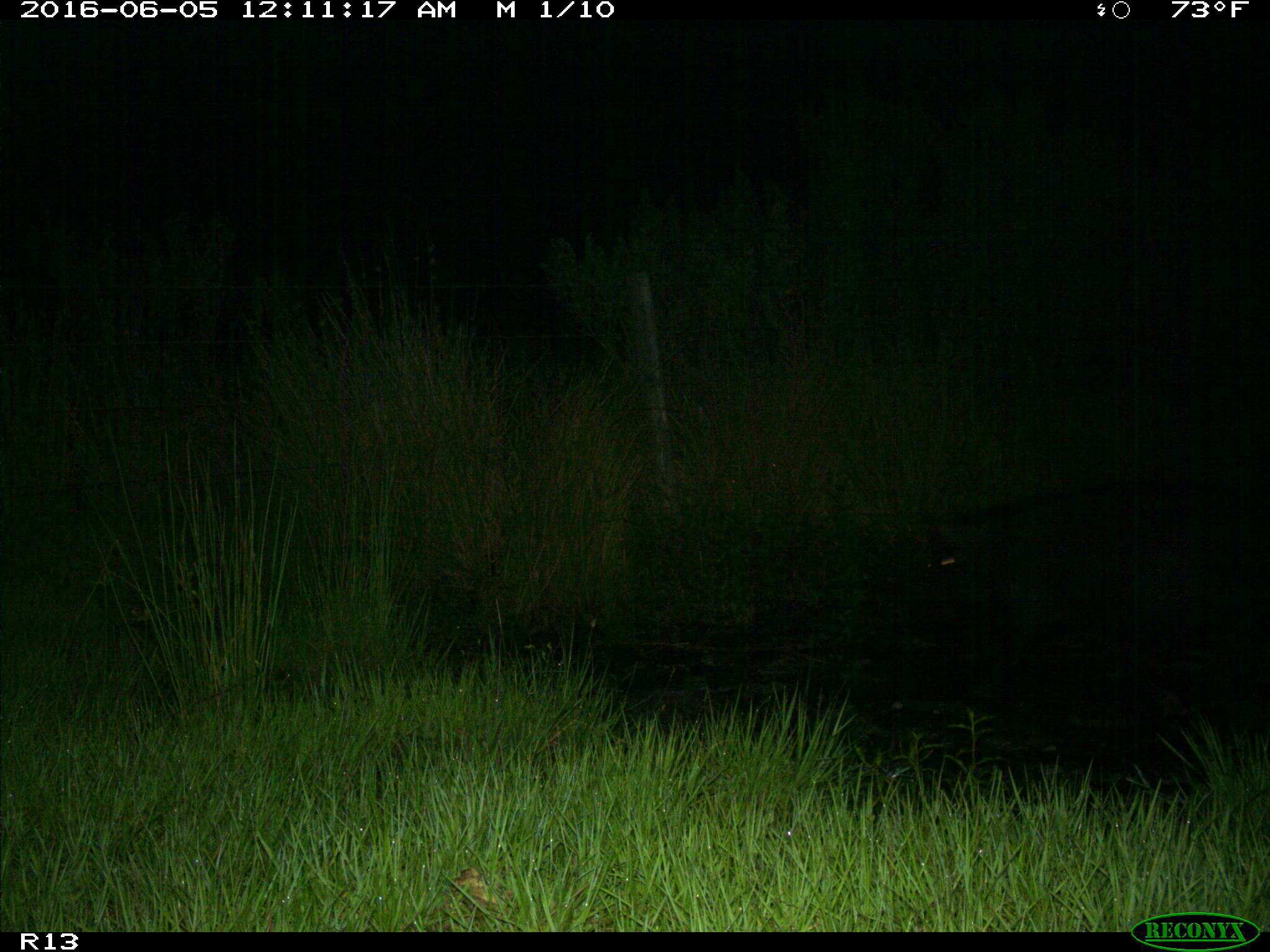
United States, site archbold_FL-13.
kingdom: Animalia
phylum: Chordata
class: Mammalia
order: Artiodactyla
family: Suidae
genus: Sus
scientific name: Sus scrofa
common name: wild boar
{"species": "Sus scrofa (wild boar)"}